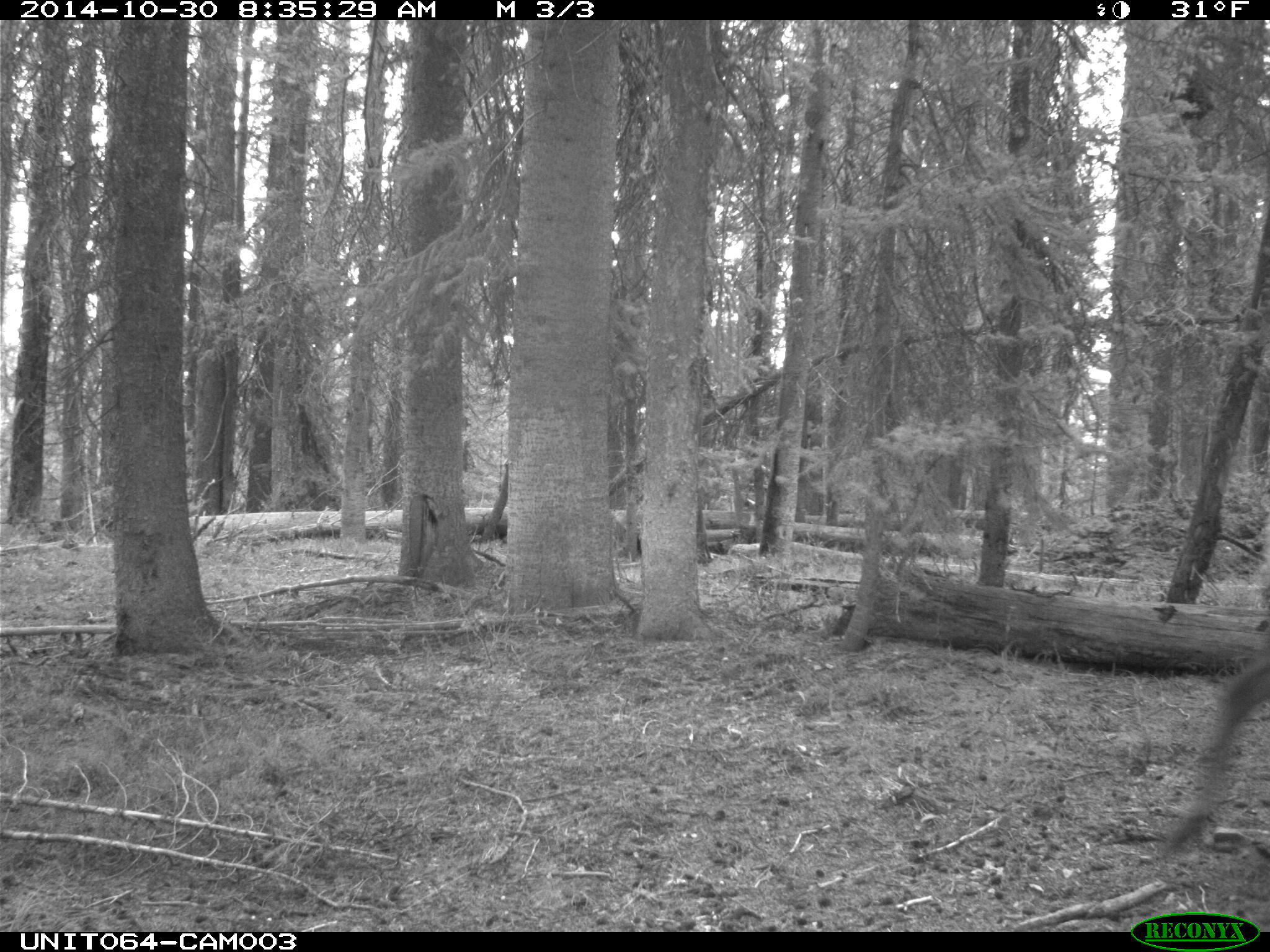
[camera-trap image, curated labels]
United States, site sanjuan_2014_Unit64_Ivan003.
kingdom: Animalia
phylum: Chordata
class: Mammalia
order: Artiodactyla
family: Cervidae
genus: Cervus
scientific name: Cervus elaphus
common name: red deer